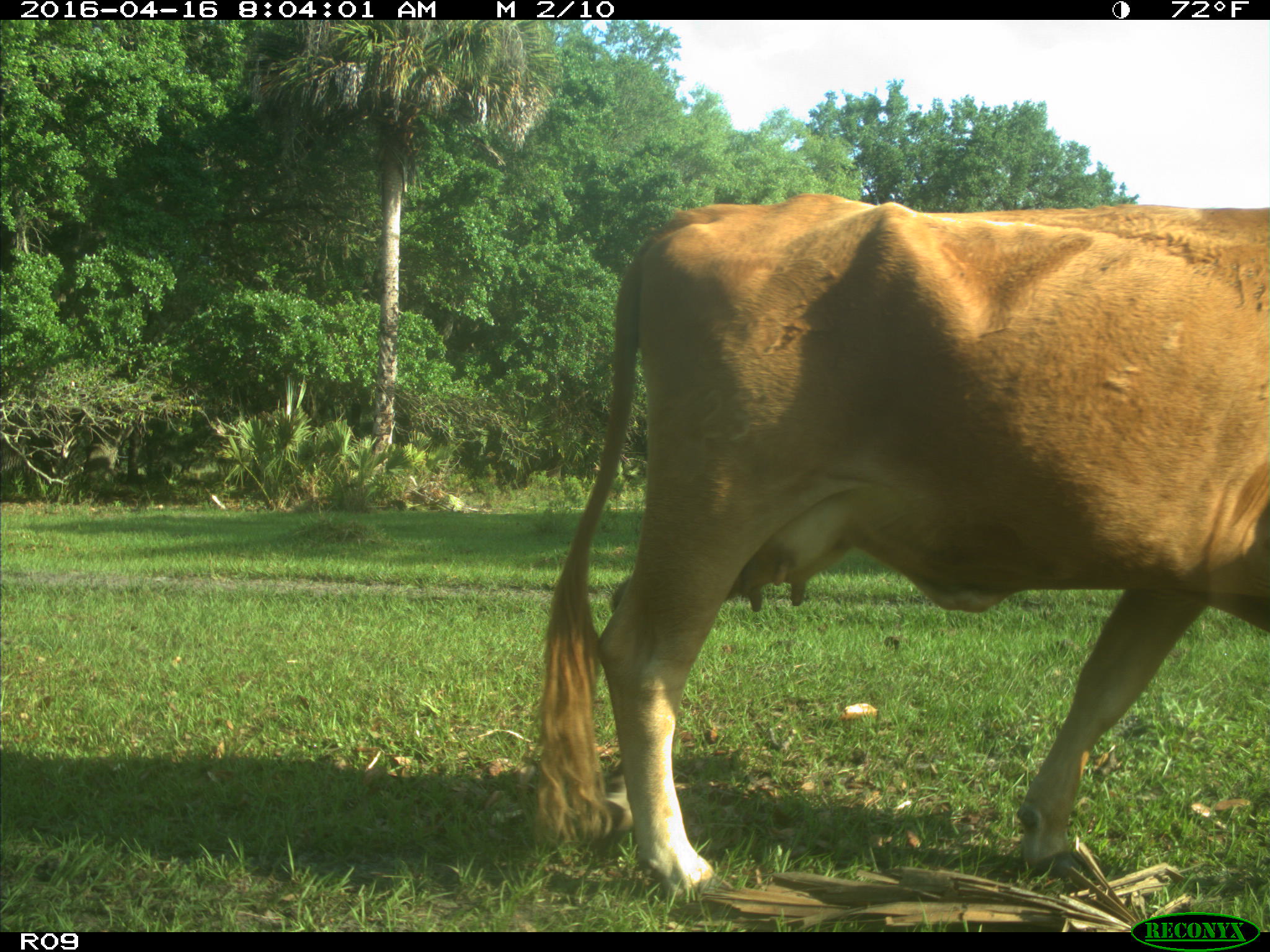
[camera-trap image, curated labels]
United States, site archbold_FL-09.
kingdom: Animalia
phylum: Chordata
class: Mammalia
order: Artiodactyla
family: Bovidae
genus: Bos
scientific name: Bos taurus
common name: domestic cow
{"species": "Bos taurus (domestic cow)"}